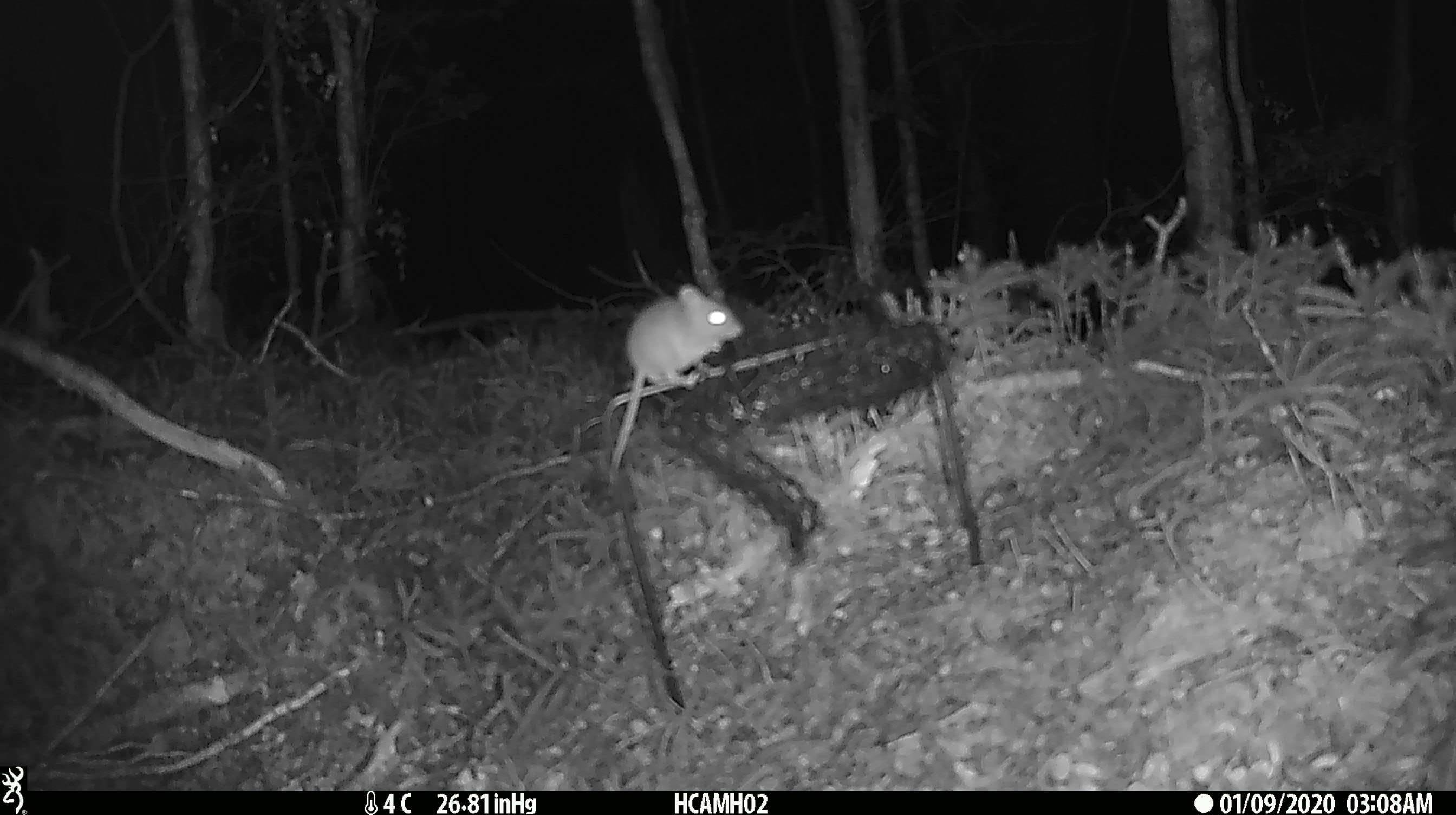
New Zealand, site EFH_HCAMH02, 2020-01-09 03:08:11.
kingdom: Animalia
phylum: Chordata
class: Mammalia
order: Rodentia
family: Muridae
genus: Mus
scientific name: Mus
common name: mouse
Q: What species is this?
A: Mouse (Mus).